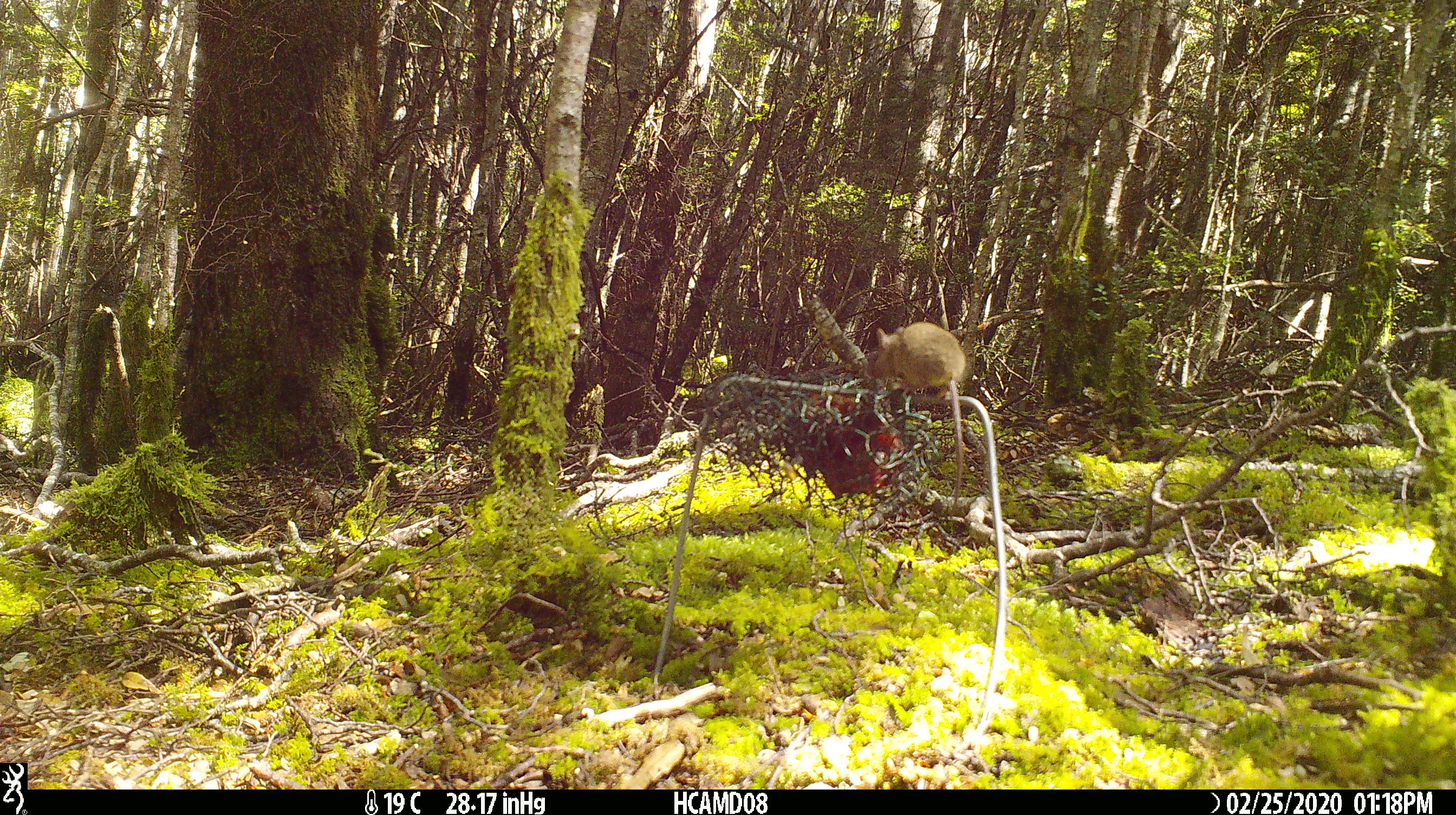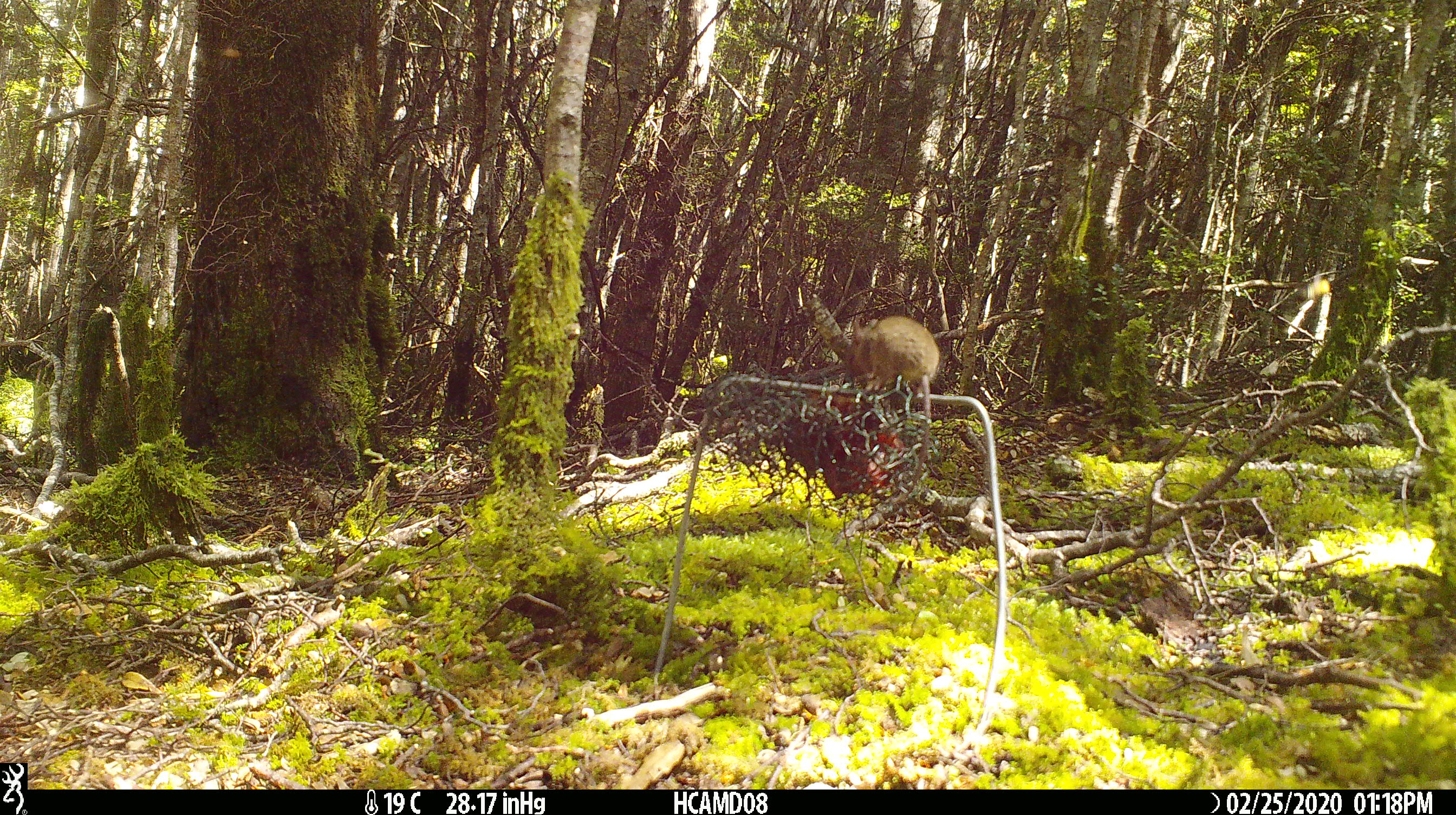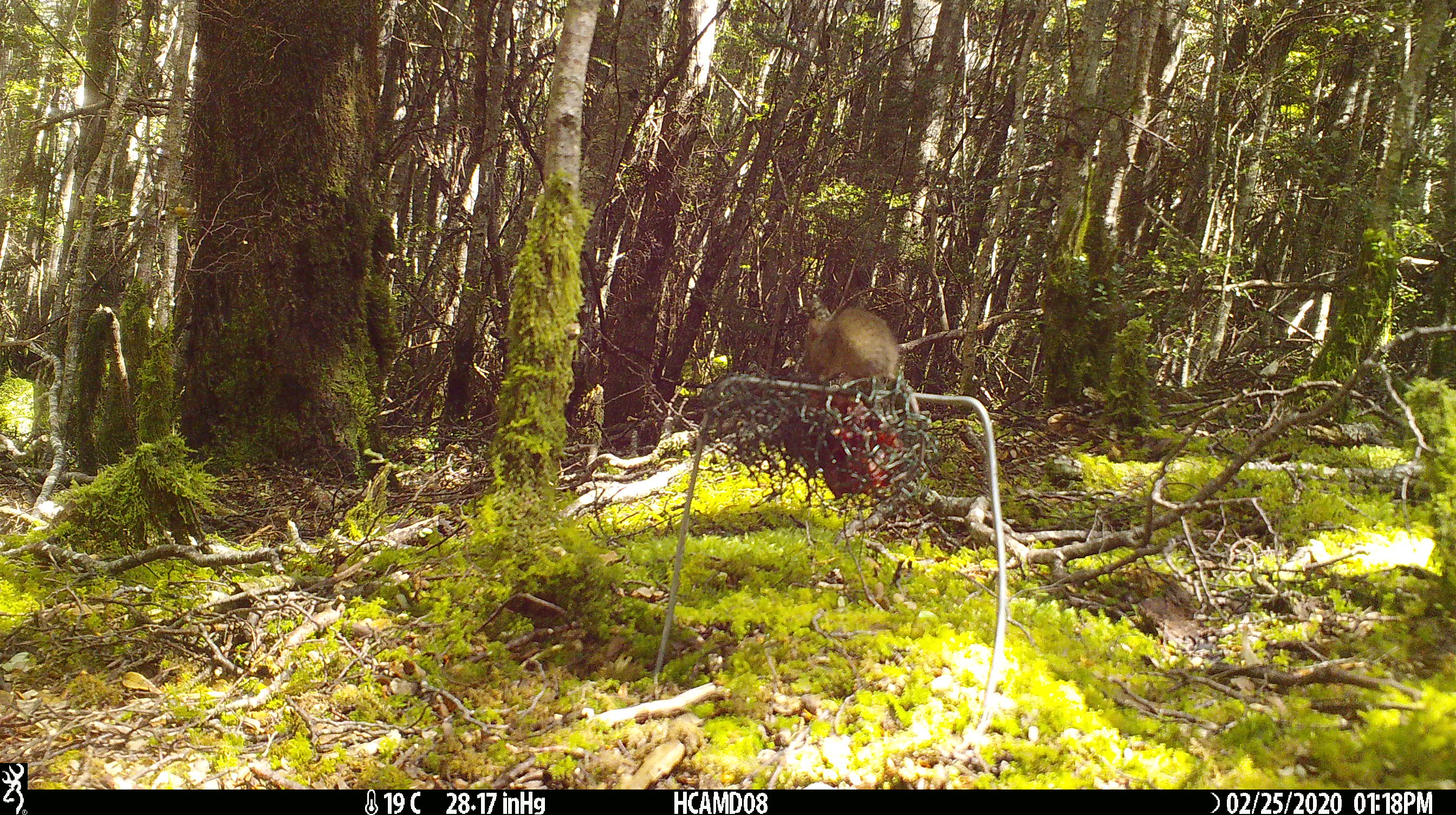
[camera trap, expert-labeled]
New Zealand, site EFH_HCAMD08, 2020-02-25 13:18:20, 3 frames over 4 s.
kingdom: Animalia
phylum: Chordata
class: Mammalia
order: Rodentia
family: Muridae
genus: Mus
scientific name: Mus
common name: mouse